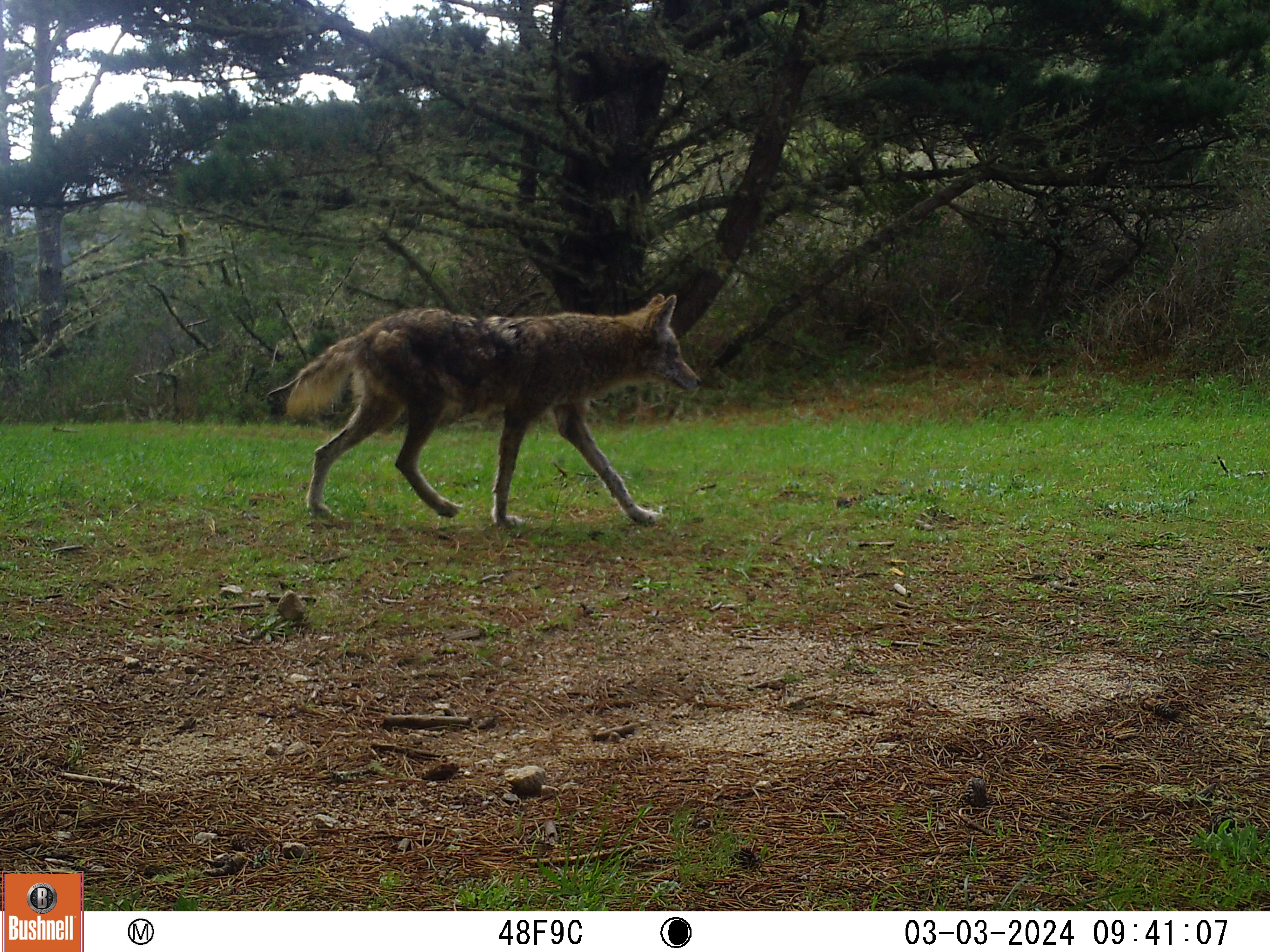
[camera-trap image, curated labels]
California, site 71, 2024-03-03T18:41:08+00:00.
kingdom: Animalia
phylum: Chordata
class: Mammalia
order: Carnivora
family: Canidae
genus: Canis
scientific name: Canis latrans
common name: coyote